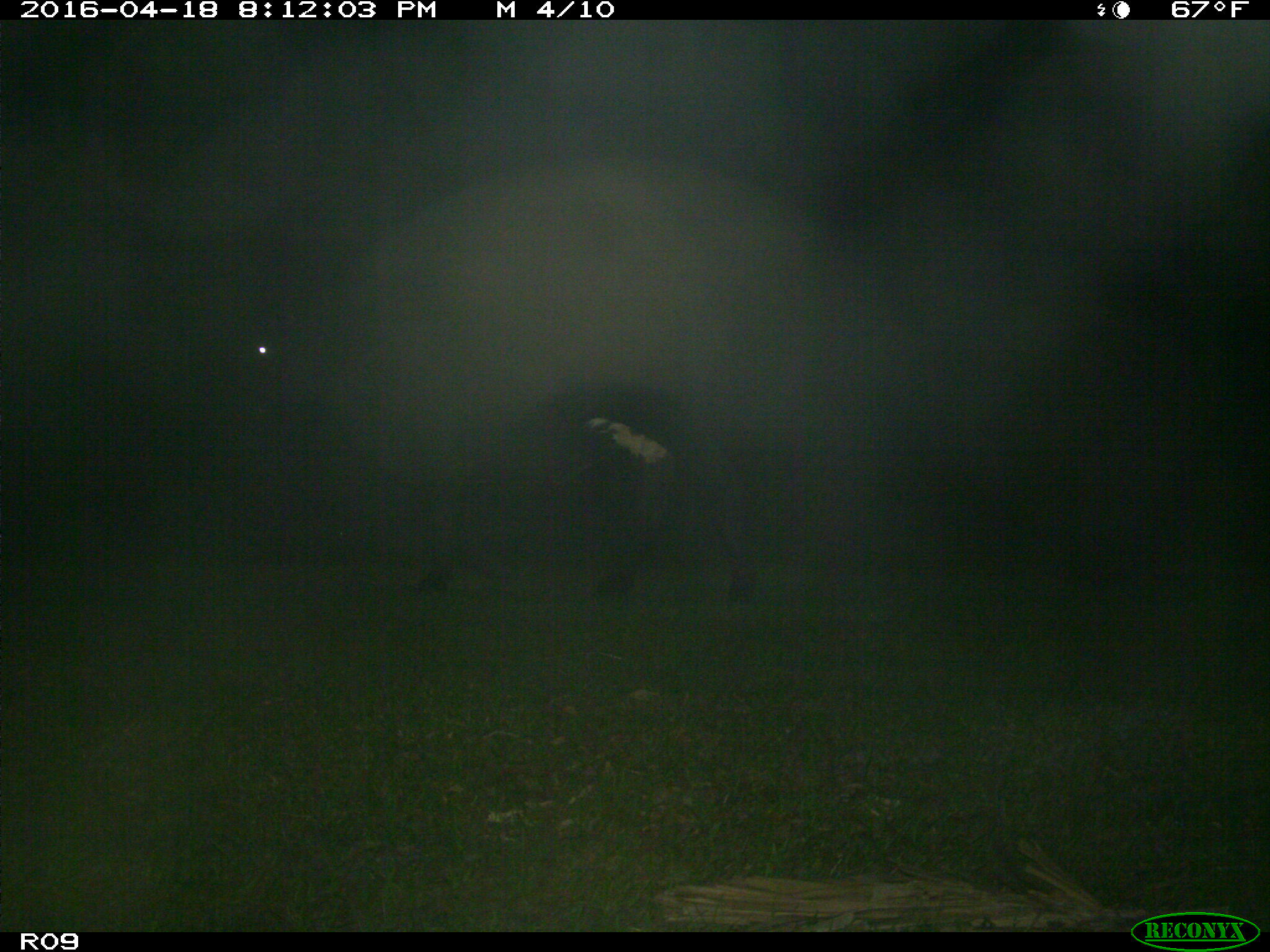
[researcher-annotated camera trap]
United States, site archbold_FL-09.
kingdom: Animalia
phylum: Chordata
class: Mammalia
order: Artiodactyla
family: Bovidae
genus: Bos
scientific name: Bos taurus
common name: domestic cow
Bos taurus (domestic cow).